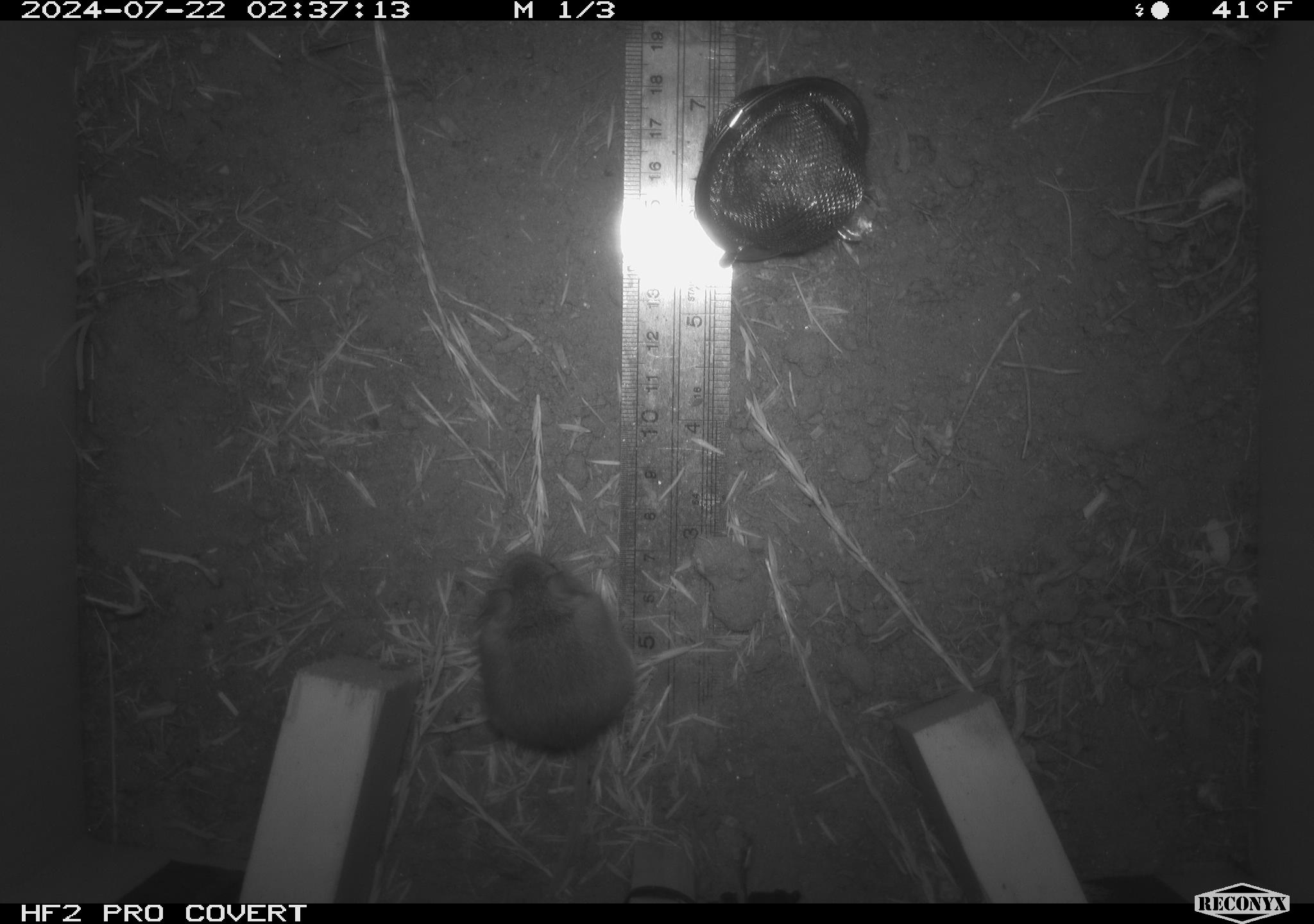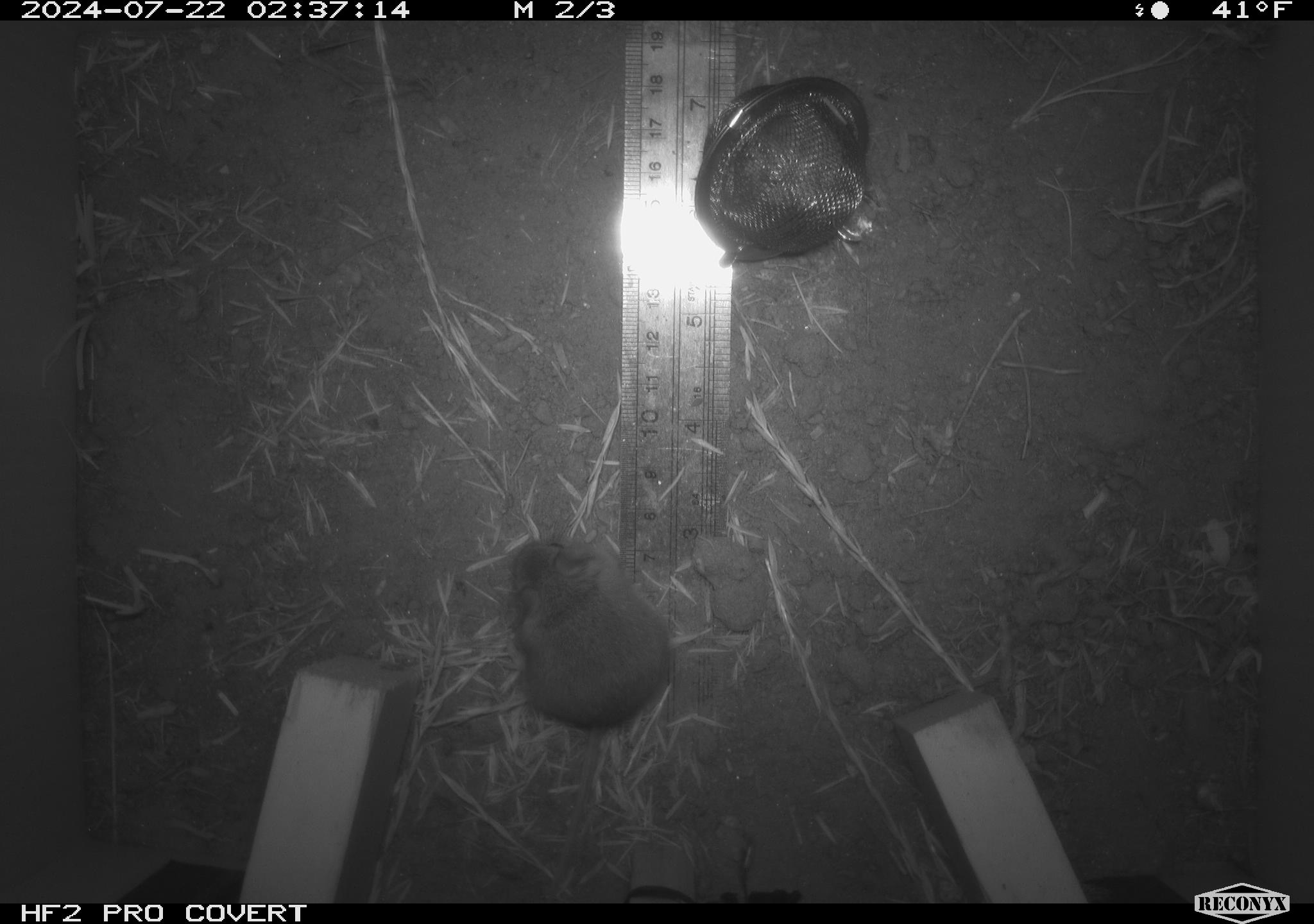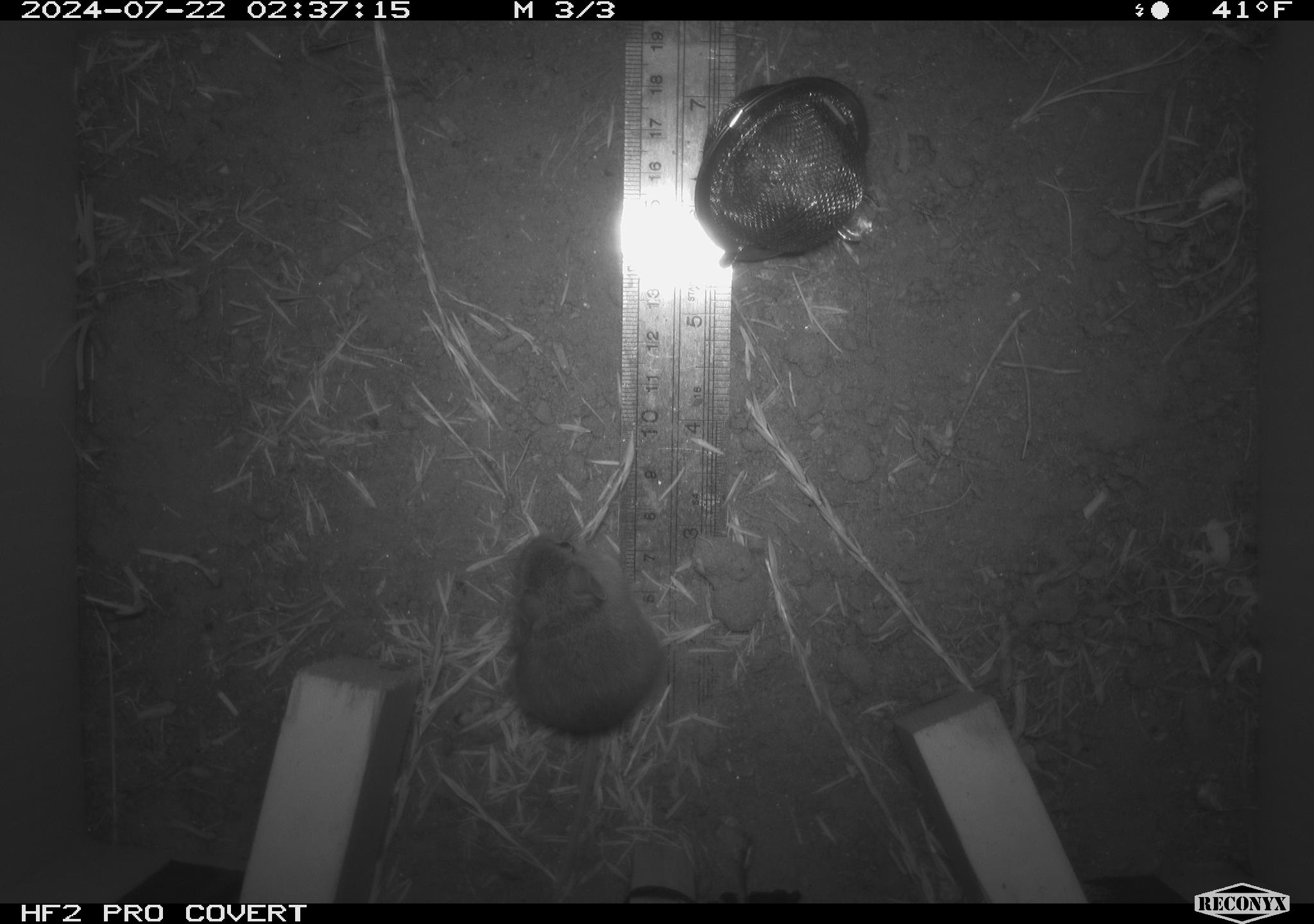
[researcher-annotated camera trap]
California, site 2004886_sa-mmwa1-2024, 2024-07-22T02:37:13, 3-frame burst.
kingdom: Animalia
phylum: Chordata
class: Mammalia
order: Rodentia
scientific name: Rodentia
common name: mouse species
Mouse species (Rodentia).